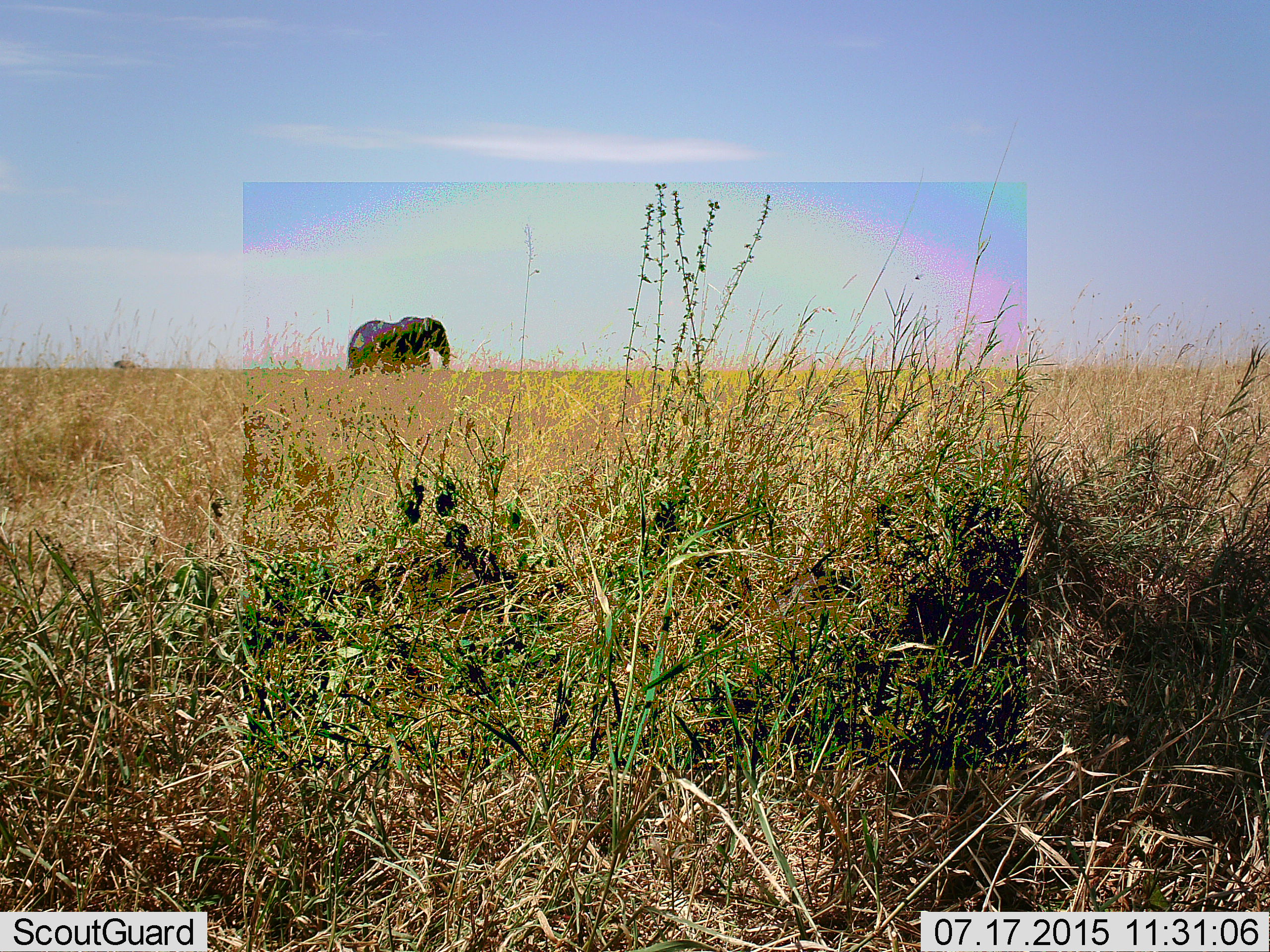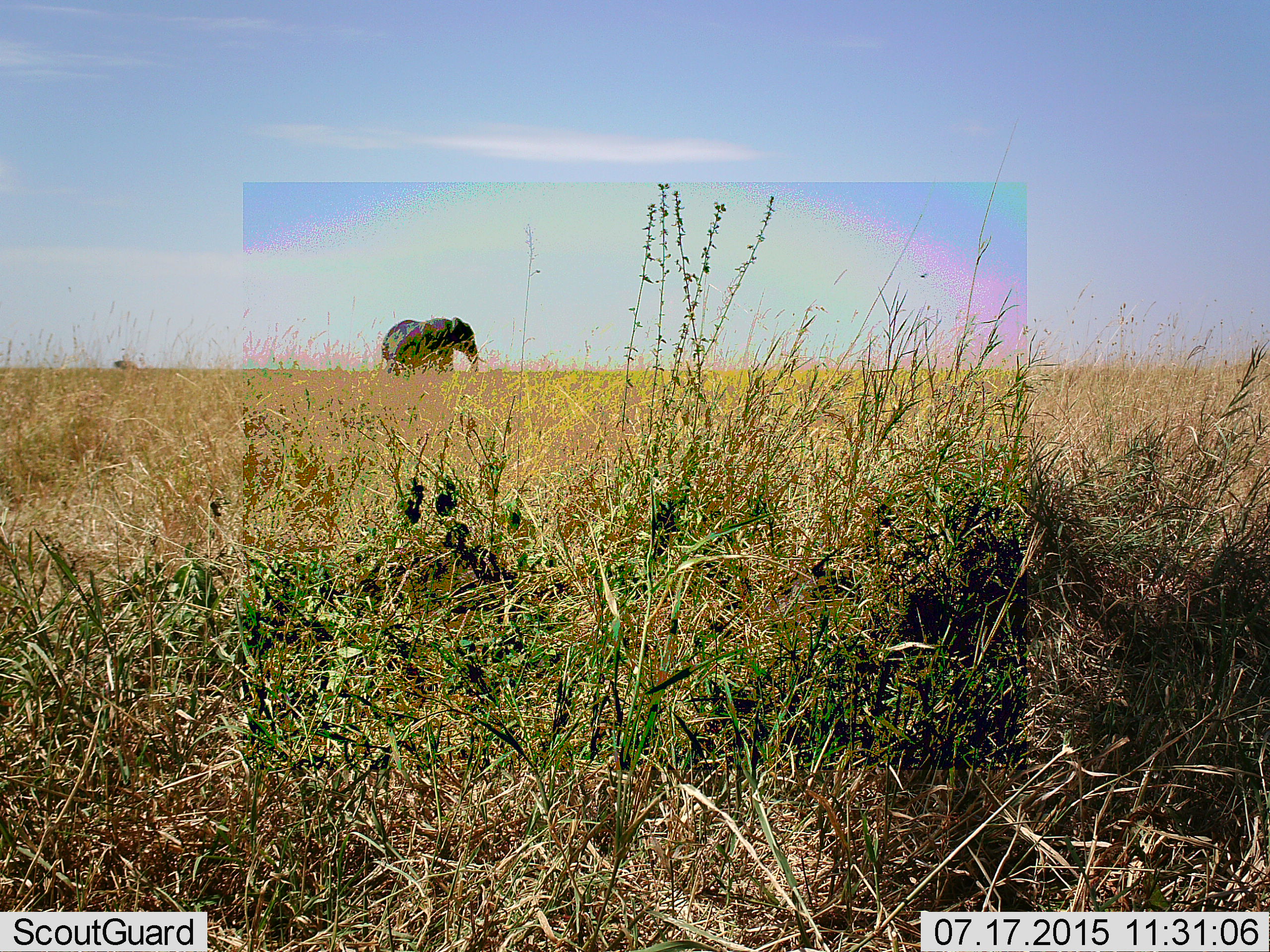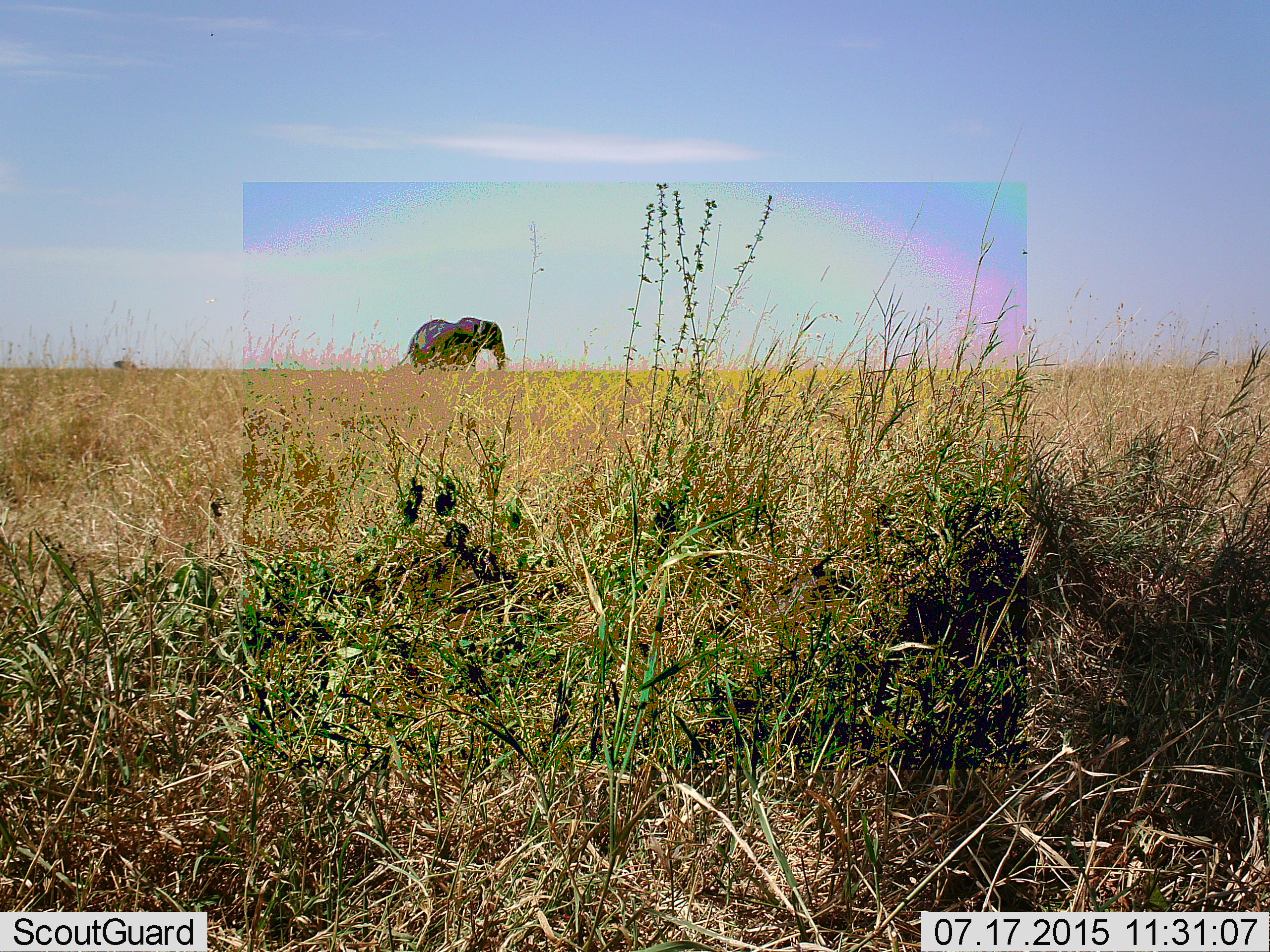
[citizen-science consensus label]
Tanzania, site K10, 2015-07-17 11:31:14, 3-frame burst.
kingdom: Animalia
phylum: Chordata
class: Mammalia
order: Proboscidea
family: Elephantidae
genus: Loxodonta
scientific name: Loxodonta africana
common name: african bush elephant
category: elephant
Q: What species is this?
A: Elephant (african bush elephant) (Loxodonta africana).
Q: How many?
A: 1.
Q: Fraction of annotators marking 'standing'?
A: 11%.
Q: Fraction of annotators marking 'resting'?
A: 0%.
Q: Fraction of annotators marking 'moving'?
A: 89%.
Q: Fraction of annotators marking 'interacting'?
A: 0%.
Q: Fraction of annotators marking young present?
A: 0%.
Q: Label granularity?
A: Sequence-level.